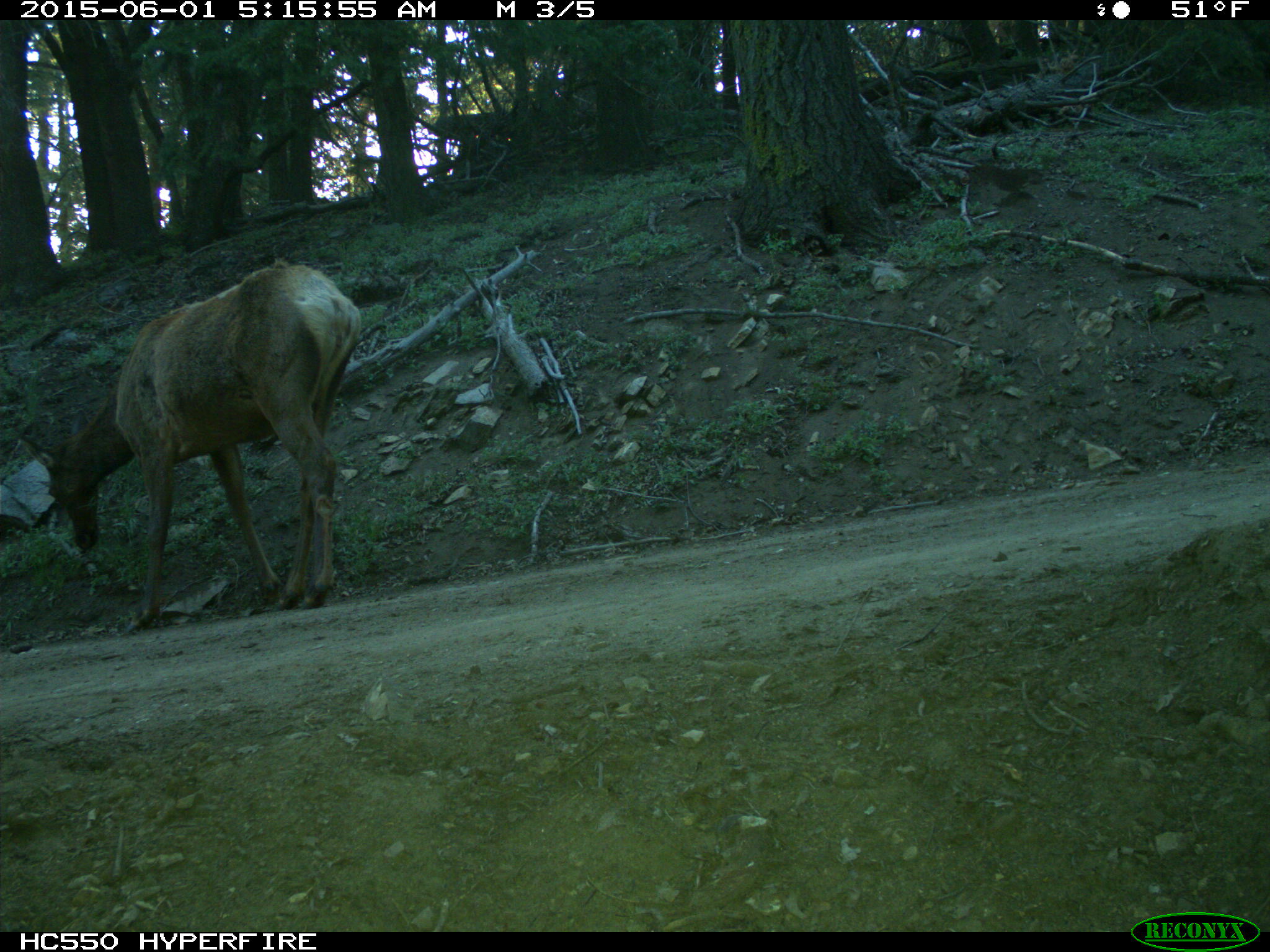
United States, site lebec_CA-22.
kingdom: Animalia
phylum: Chordata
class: Mammalia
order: Artiodactyla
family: Cervidae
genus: Cervus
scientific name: Cervus canadensis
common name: elk